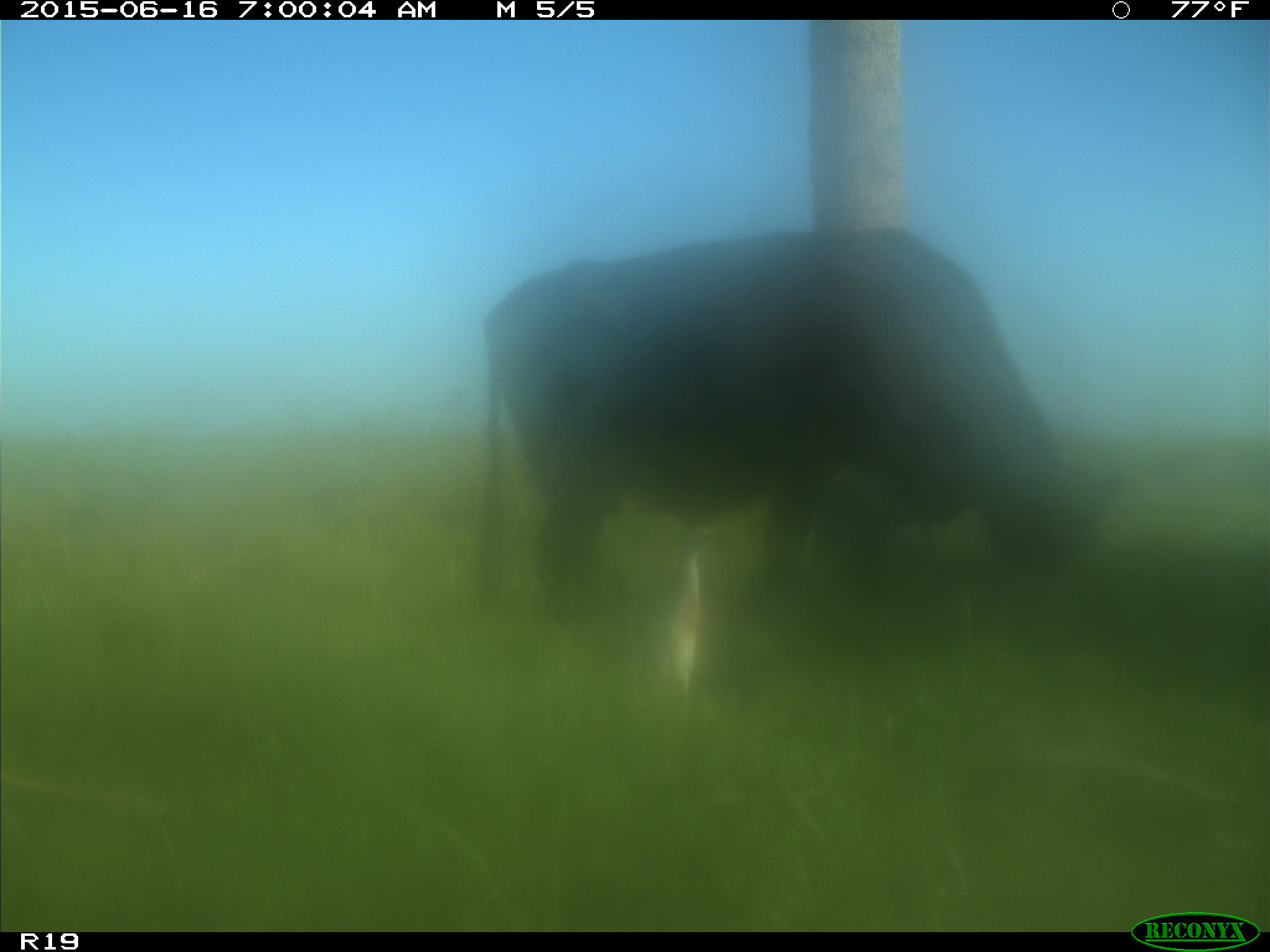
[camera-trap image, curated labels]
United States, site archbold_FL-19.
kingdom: Animalia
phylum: Chordata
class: Mammalia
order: Artiodactyla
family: Bovidae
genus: Bos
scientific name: Bos taurus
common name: domestic cow